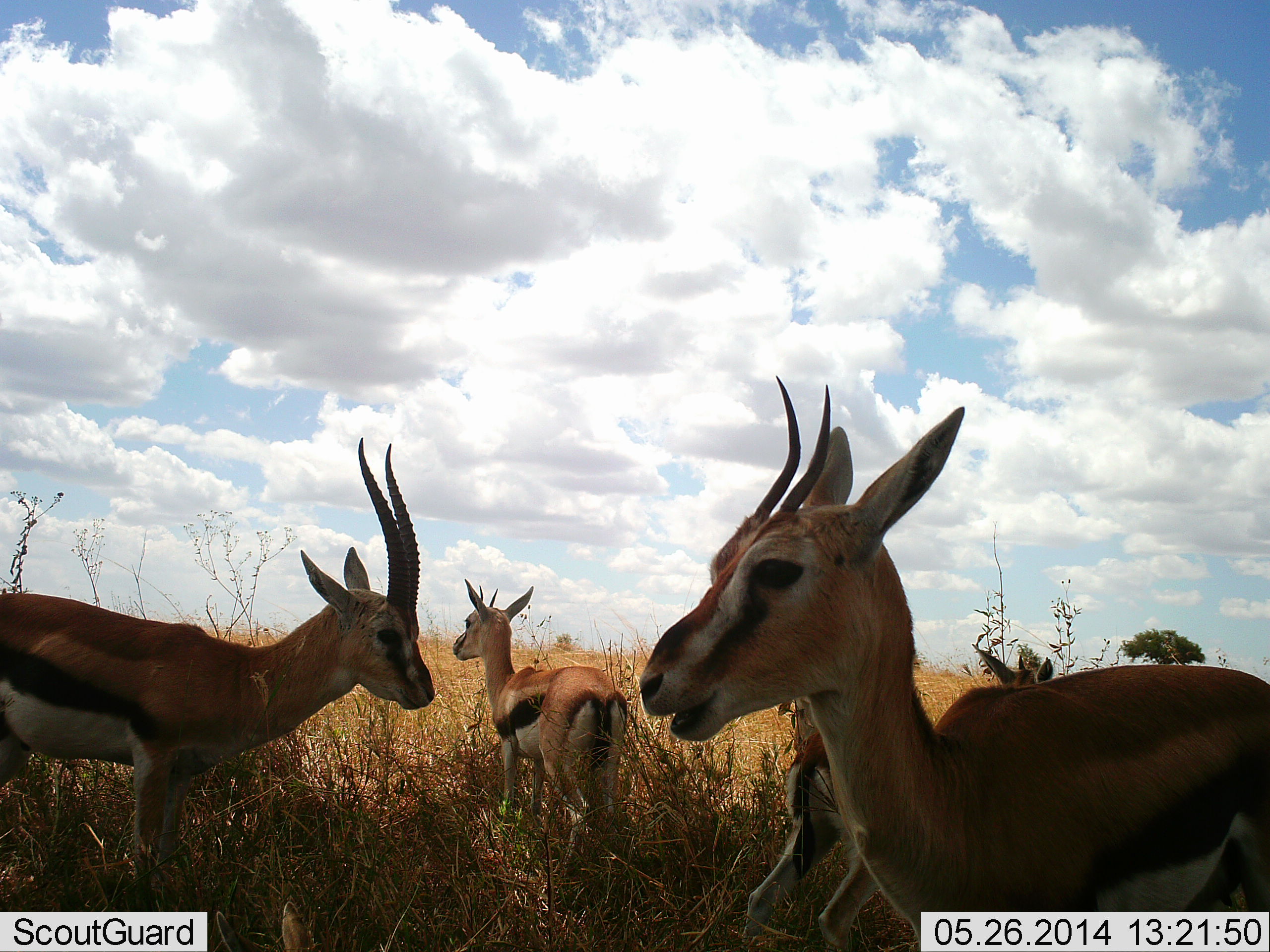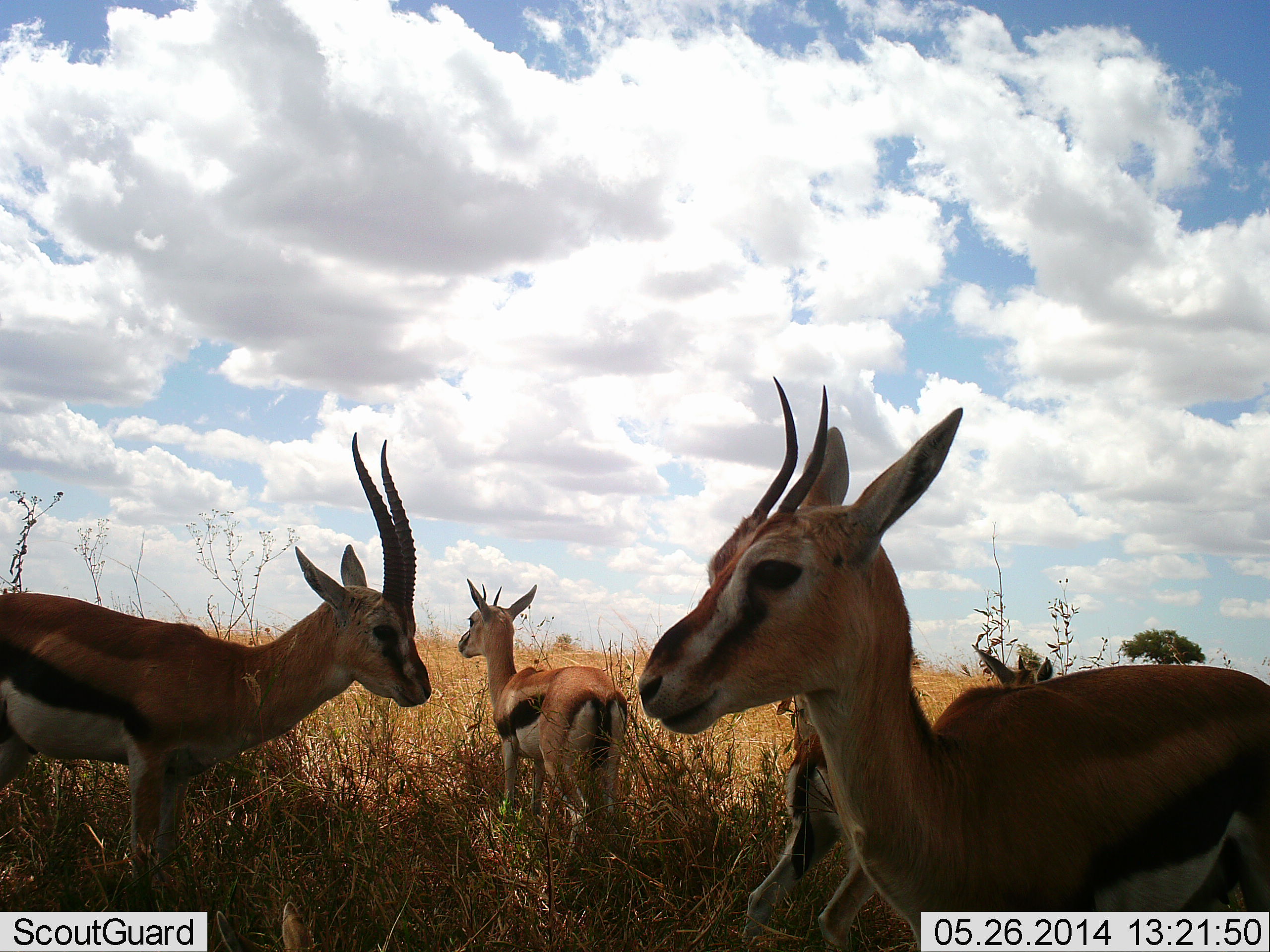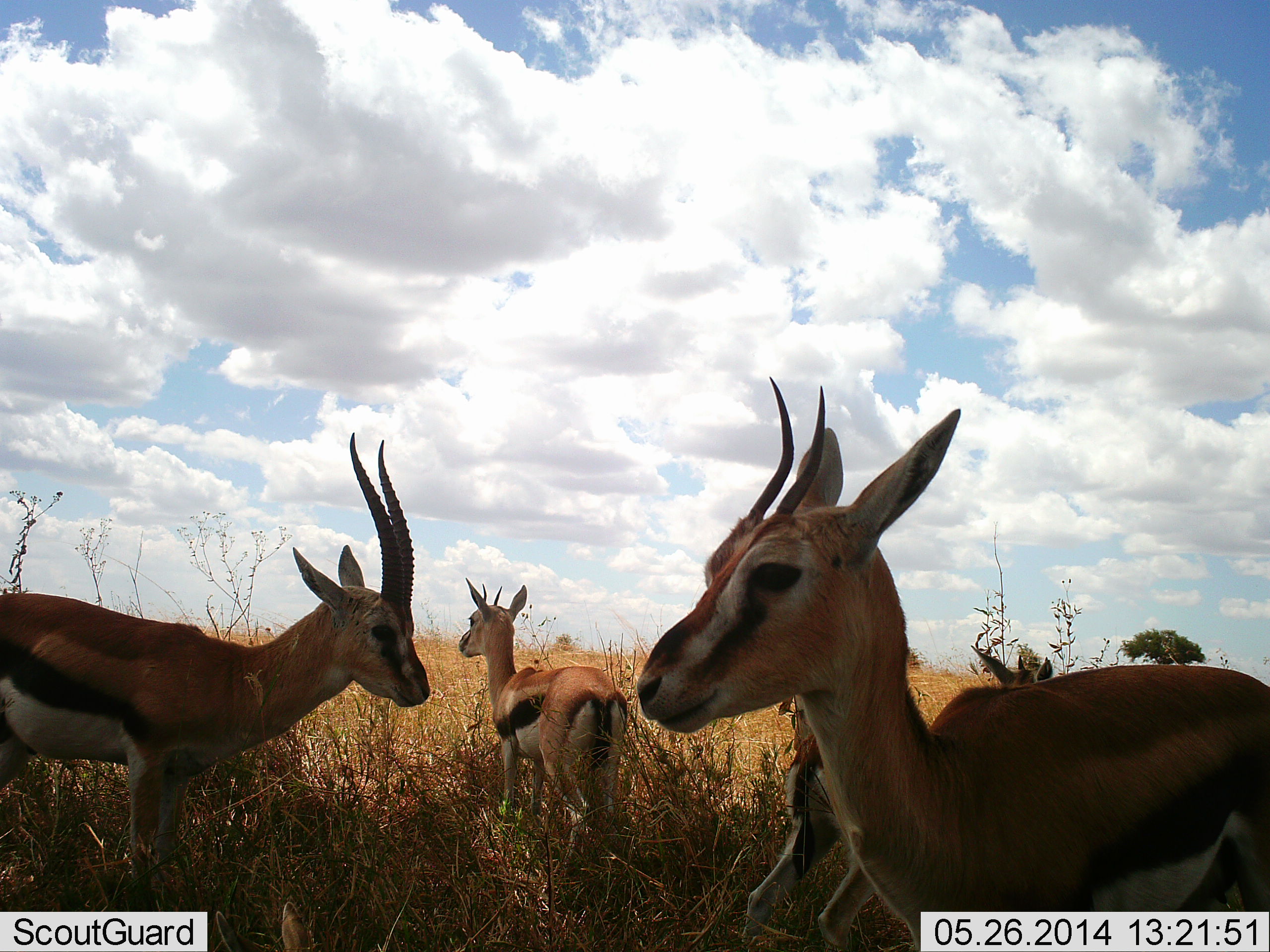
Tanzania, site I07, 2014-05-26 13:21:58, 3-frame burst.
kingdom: Animalia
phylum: Chordata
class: Mammalia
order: Artiodactyla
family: Bovidae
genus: Eudorcas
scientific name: Eudorcas thomsonii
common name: thomson's gazelle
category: gazellethomsons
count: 4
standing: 100%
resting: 0%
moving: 10%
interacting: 0%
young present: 0%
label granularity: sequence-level